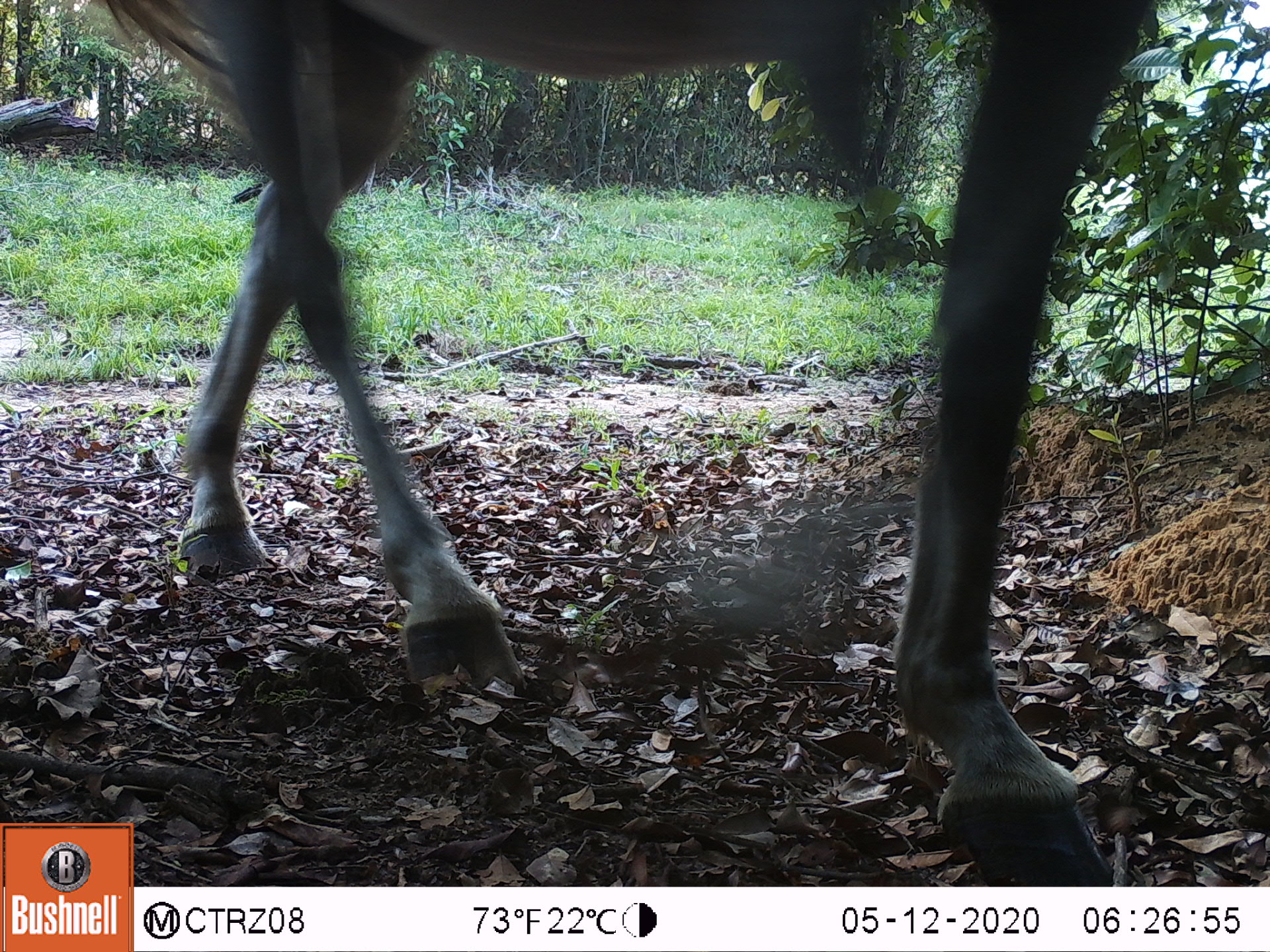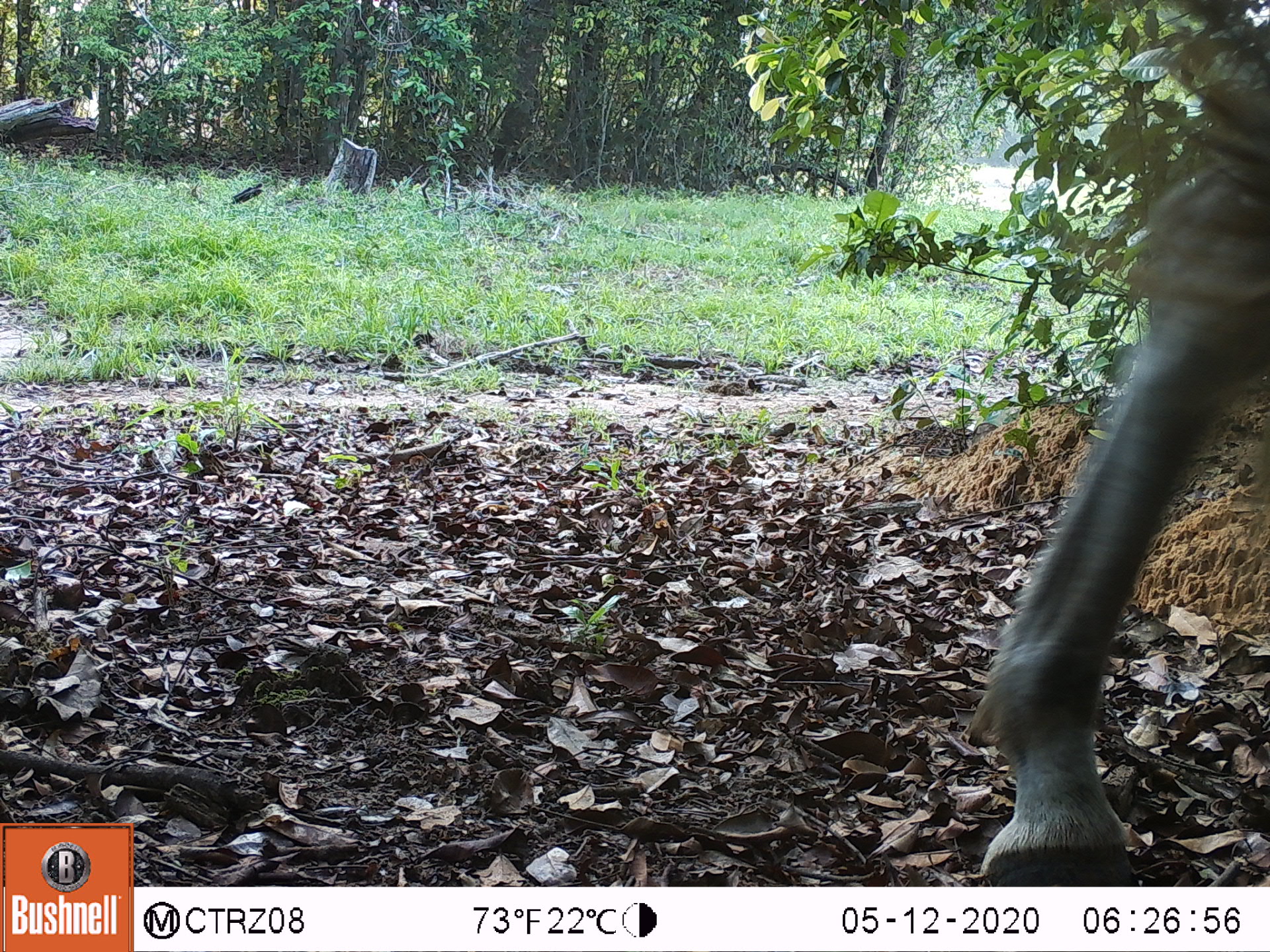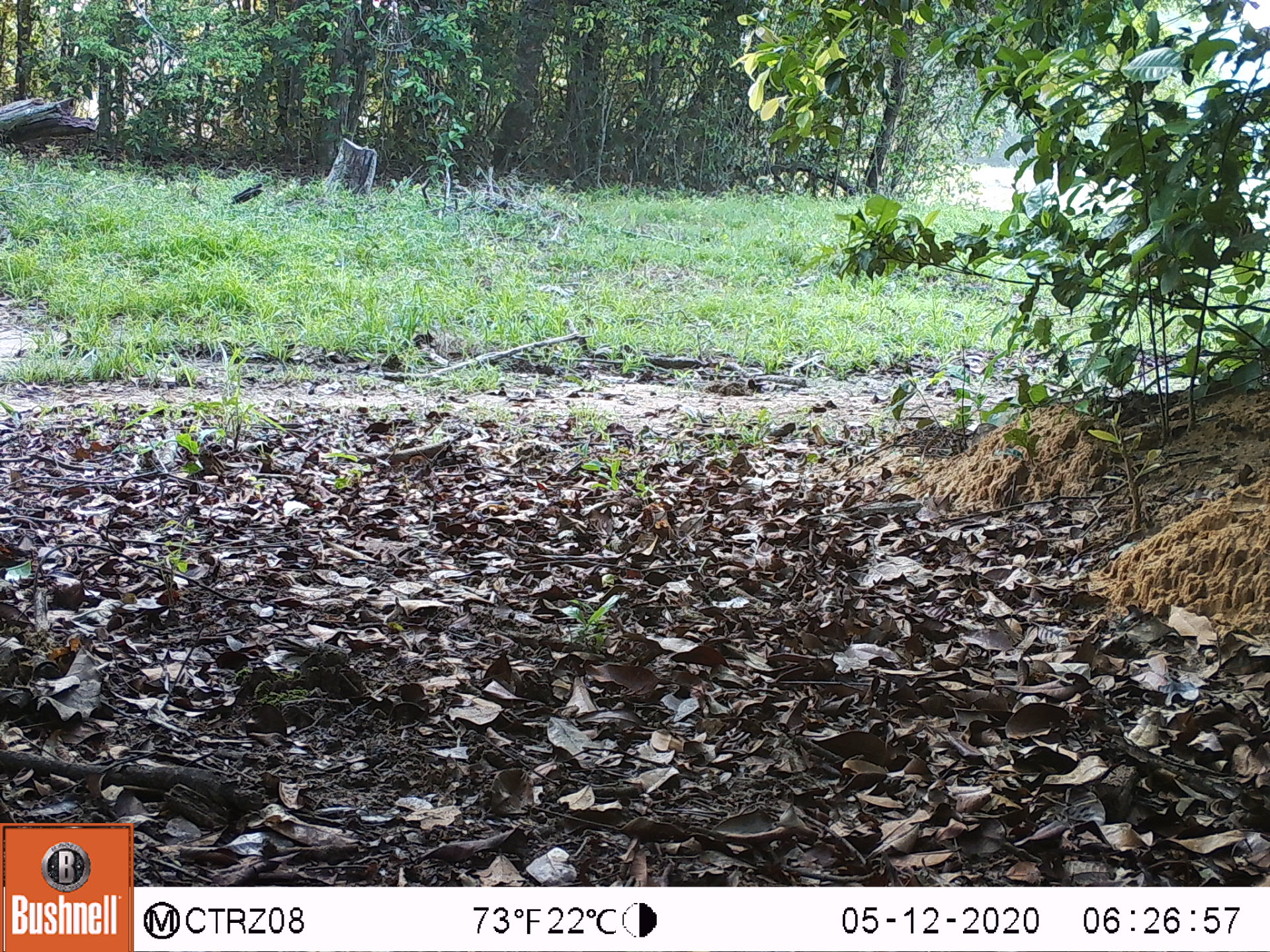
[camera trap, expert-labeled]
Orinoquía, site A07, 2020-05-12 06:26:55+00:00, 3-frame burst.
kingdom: Animalia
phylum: Chordata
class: Mammalia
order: Perissodactyla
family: Equidae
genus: Equus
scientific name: Equus caballus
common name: domestic horse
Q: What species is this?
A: Domestic horse (Equus caballus).